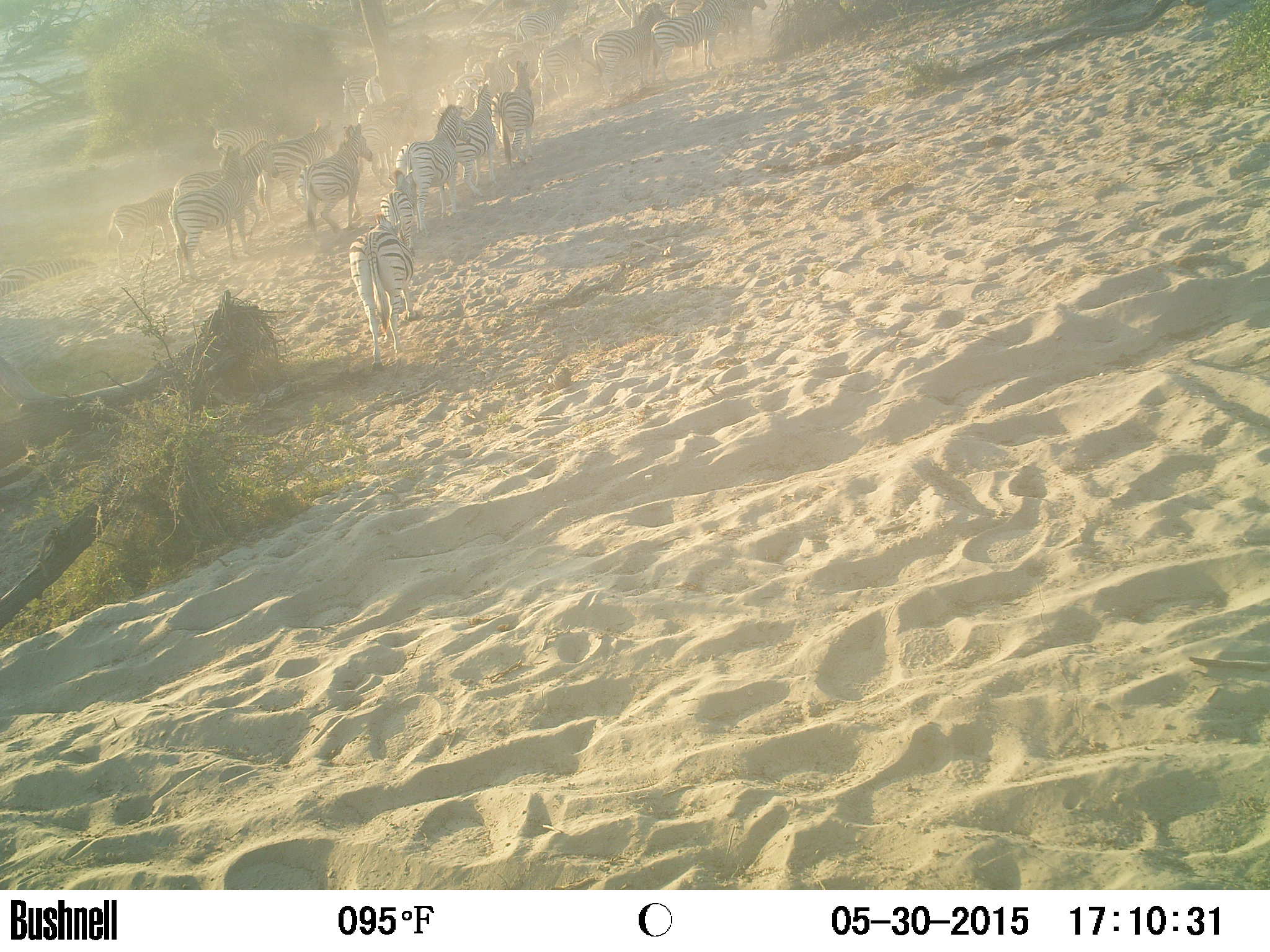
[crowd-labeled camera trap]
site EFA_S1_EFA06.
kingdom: Animalia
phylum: Chordata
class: Mammalia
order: Perissodactyla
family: Equidae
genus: Equus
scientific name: Equus quagga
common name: plains zebra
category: zebraplains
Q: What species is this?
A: Zebraplains (plains zebra) (Equus quagga).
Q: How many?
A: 11-50.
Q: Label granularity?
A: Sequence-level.